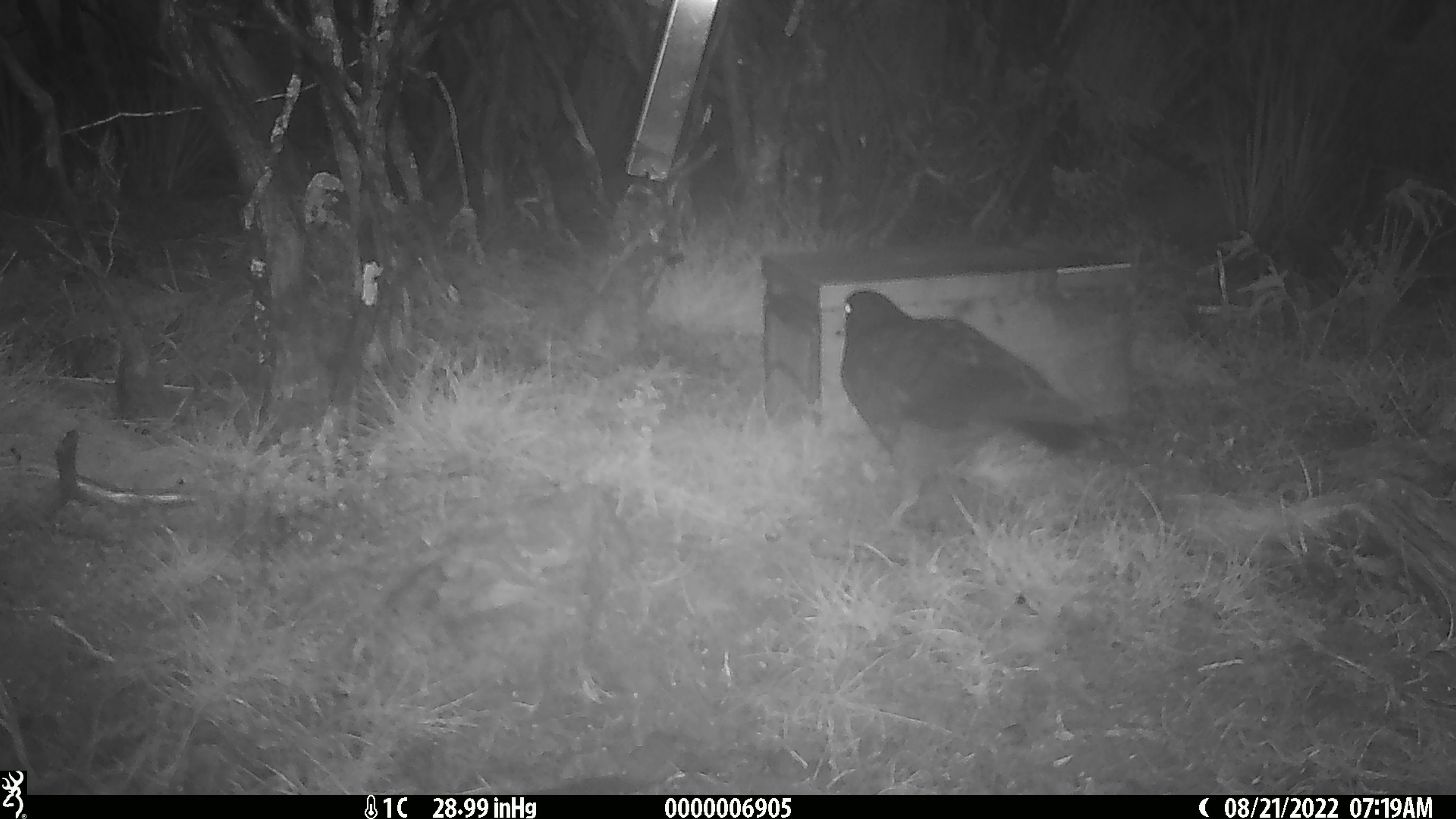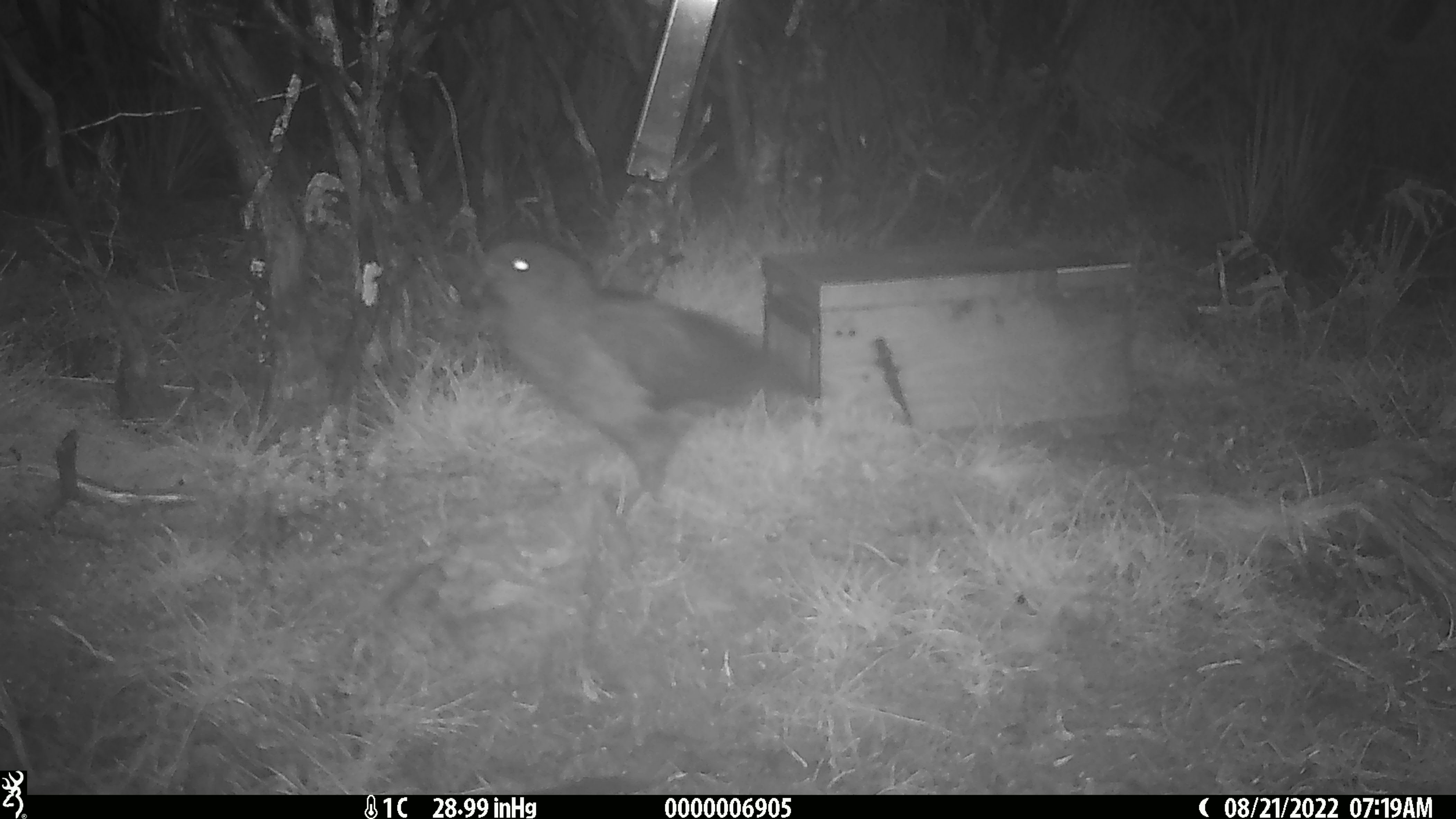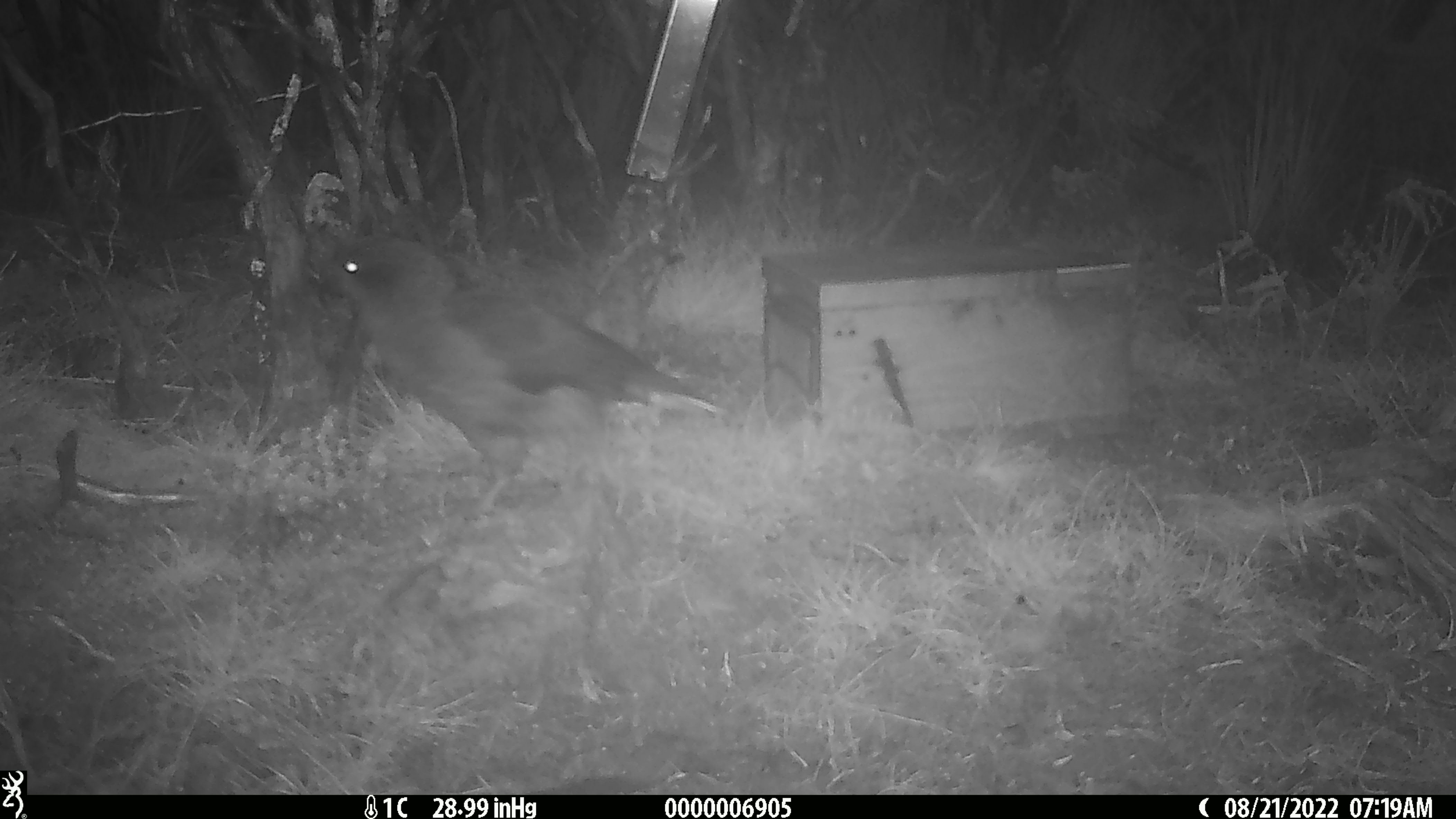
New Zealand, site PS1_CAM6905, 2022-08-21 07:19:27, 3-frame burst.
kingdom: Animalia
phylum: Chordata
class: Aves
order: Psittaciformes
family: Strigopidae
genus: Nestor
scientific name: Nestor notabilis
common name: kea